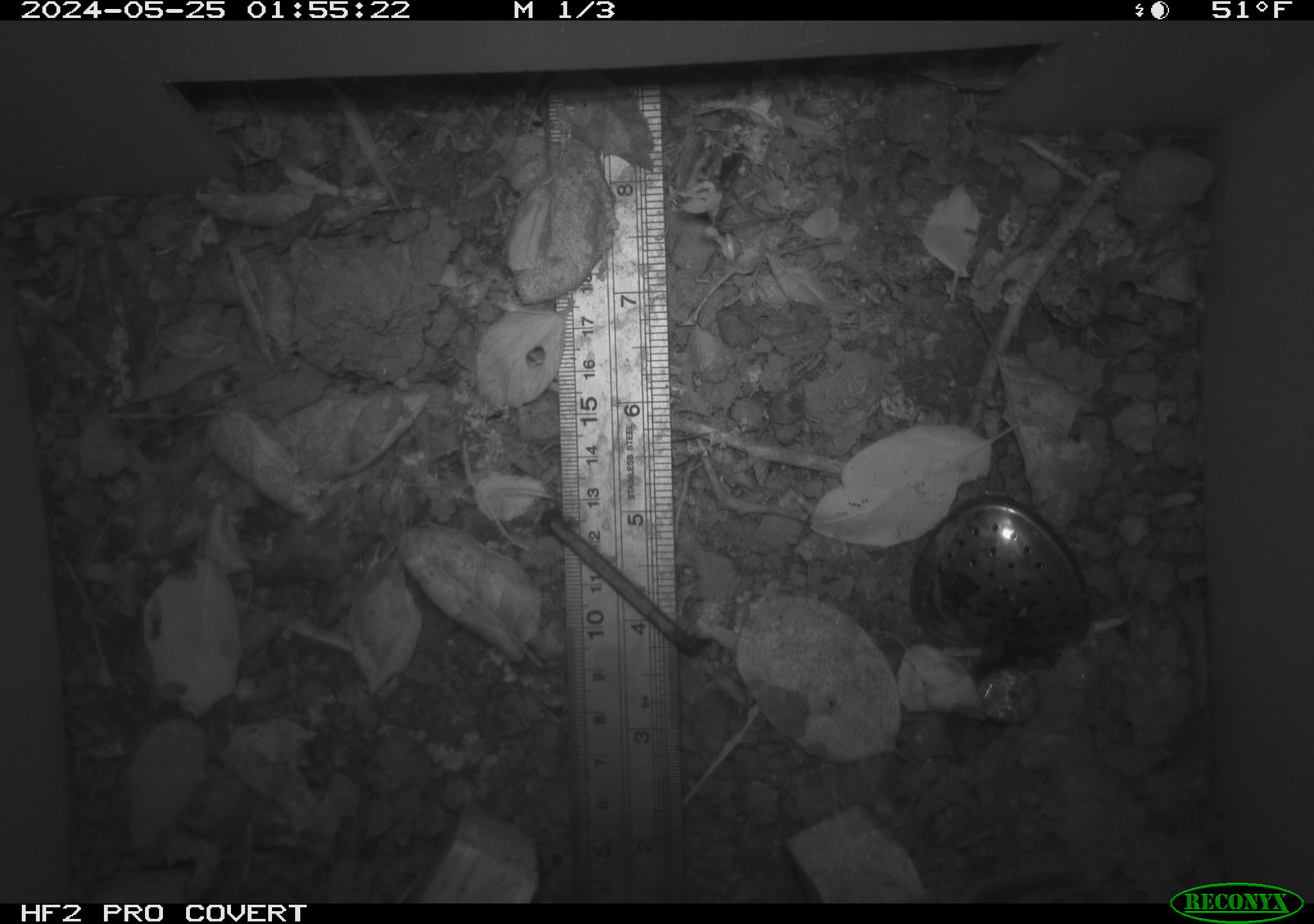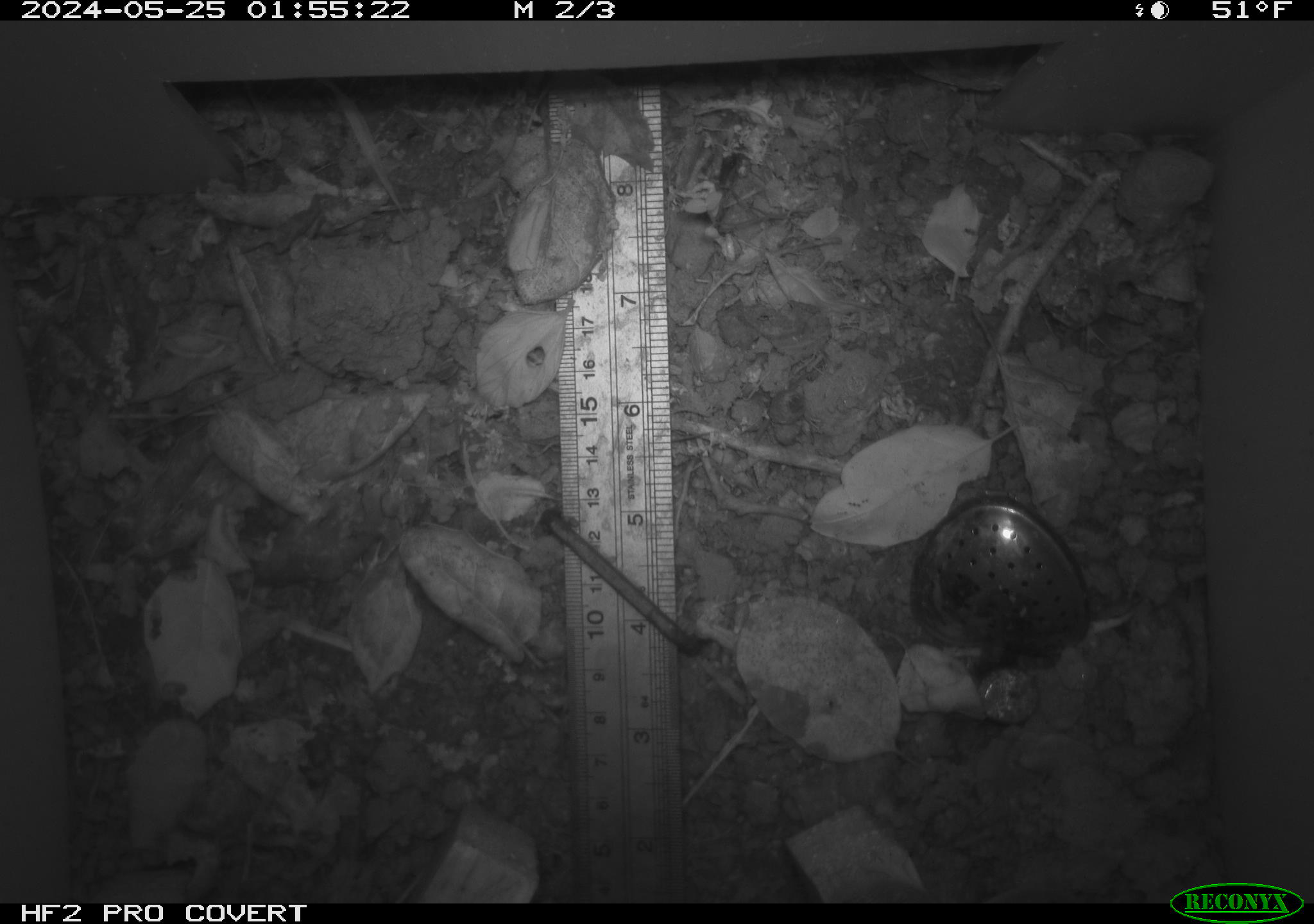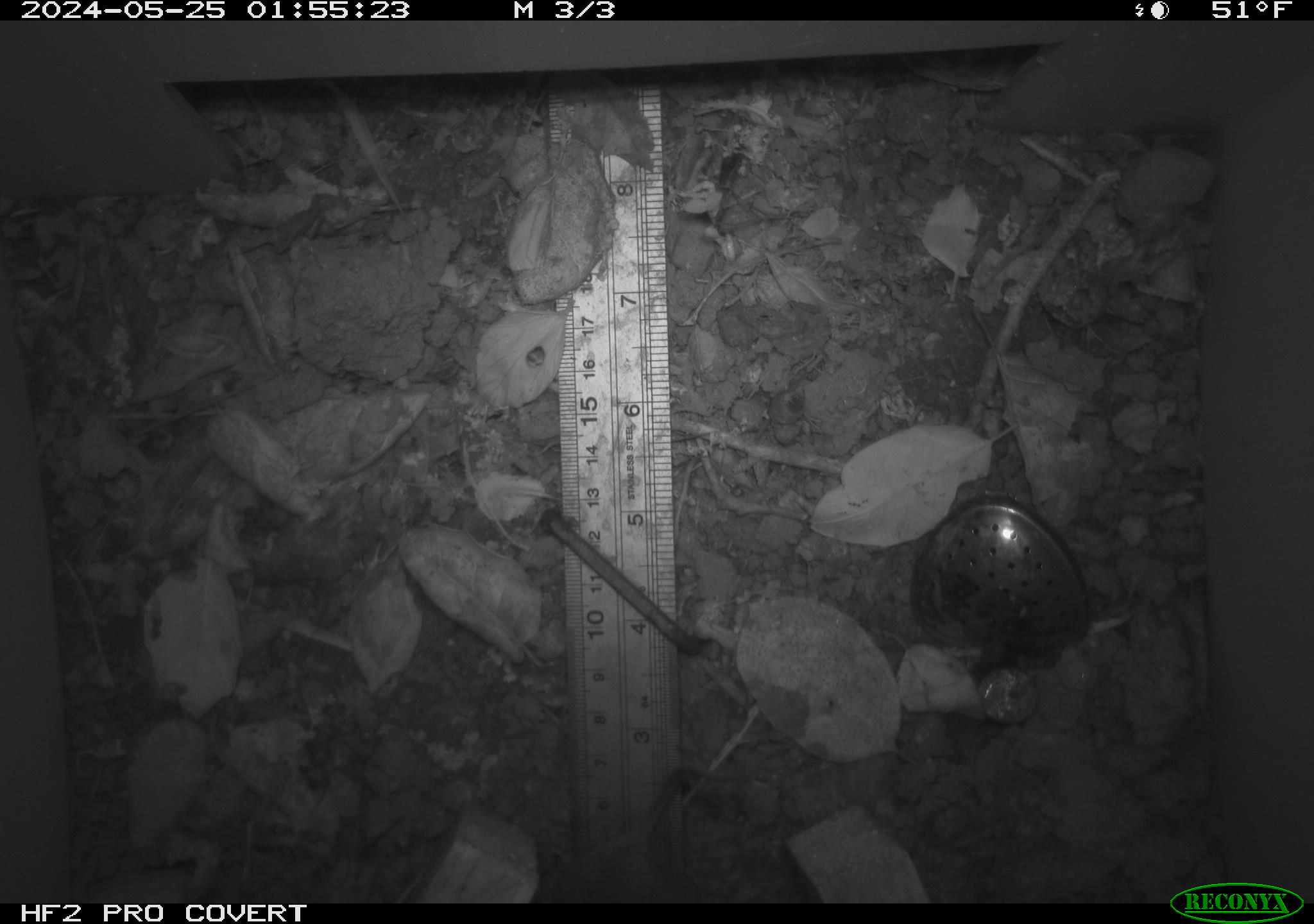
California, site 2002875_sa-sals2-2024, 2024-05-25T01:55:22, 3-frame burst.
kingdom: Animalia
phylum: Chordata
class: Mammalia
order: Rodentia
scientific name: Rodentia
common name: rodent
Rodent (Rodentia).